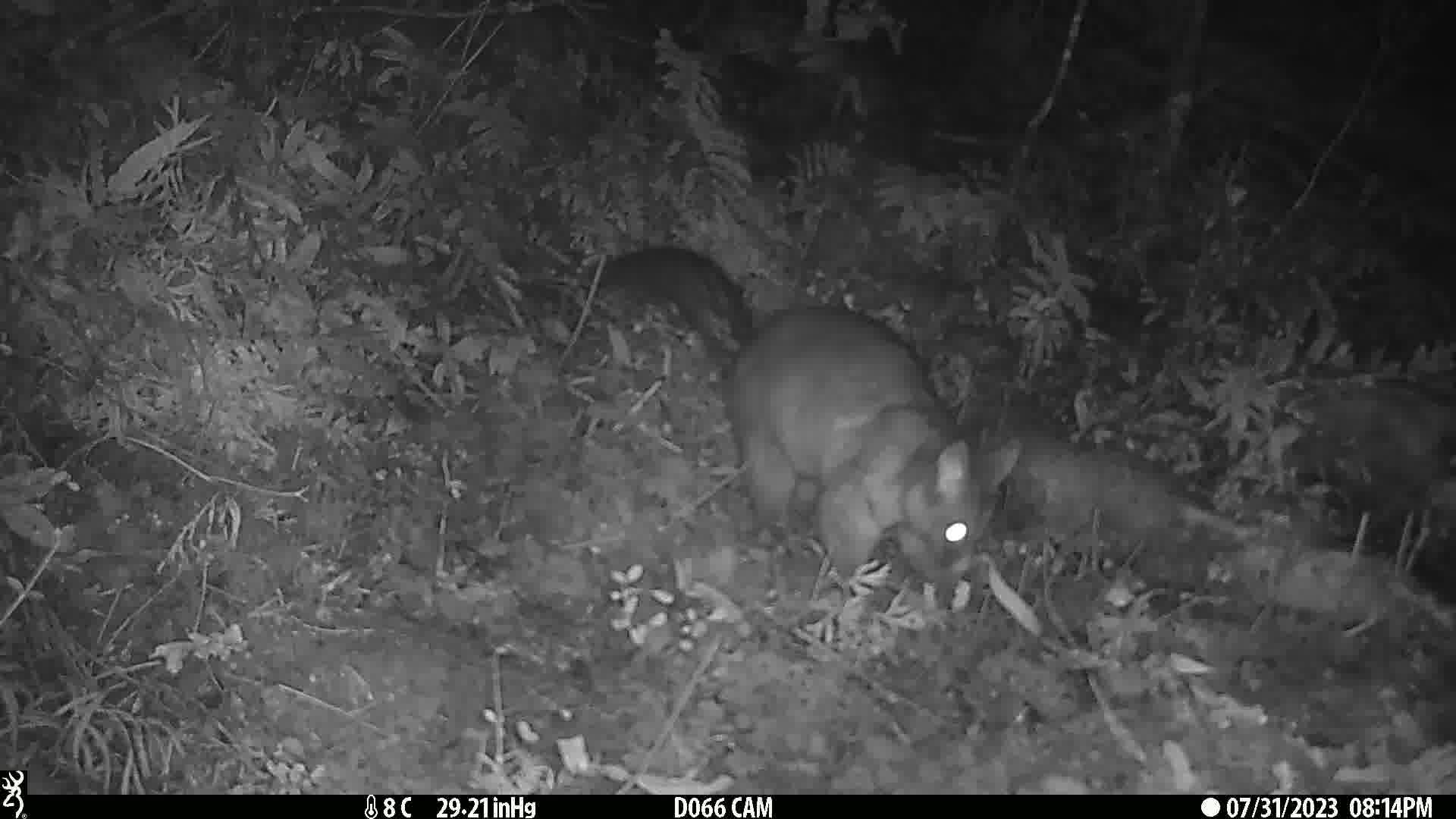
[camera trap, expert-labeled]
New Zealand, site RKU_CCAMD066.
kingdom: Animalia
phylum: Chordata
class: Mammalia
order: Diprotodontia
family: Phalangeridae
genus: Trichosurus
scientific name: Trichosurus vulpecula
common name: common brushtail possum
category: possum